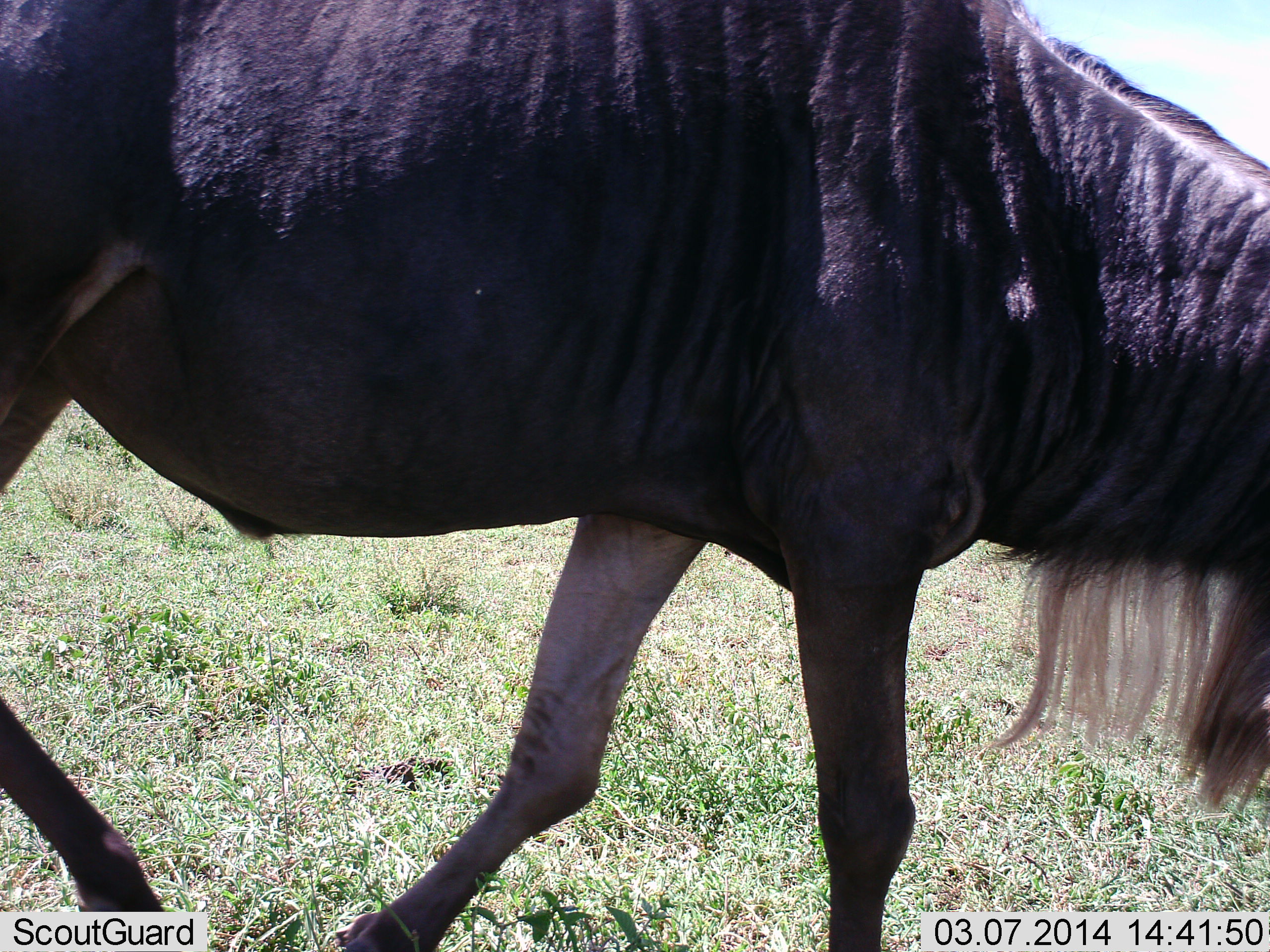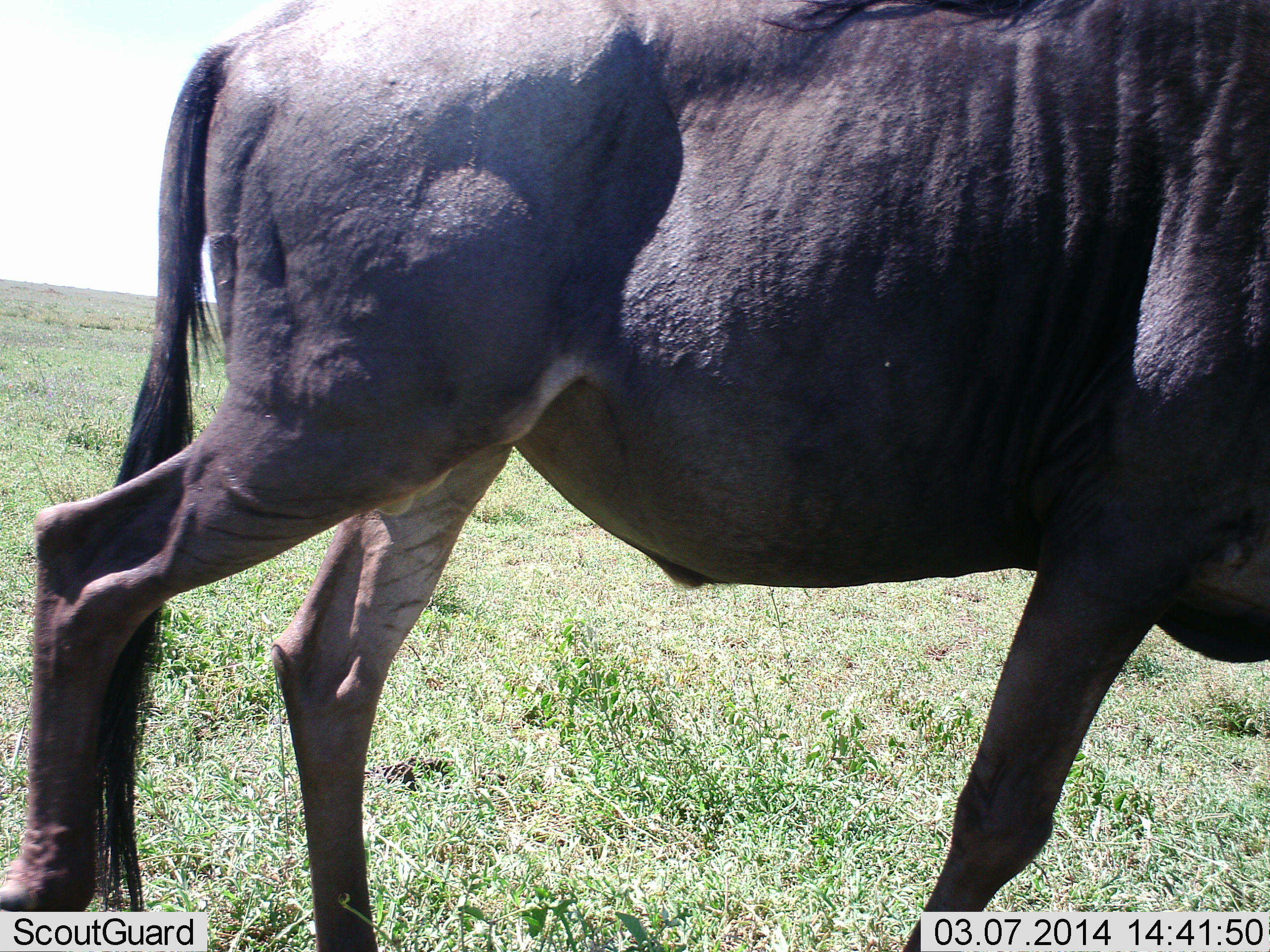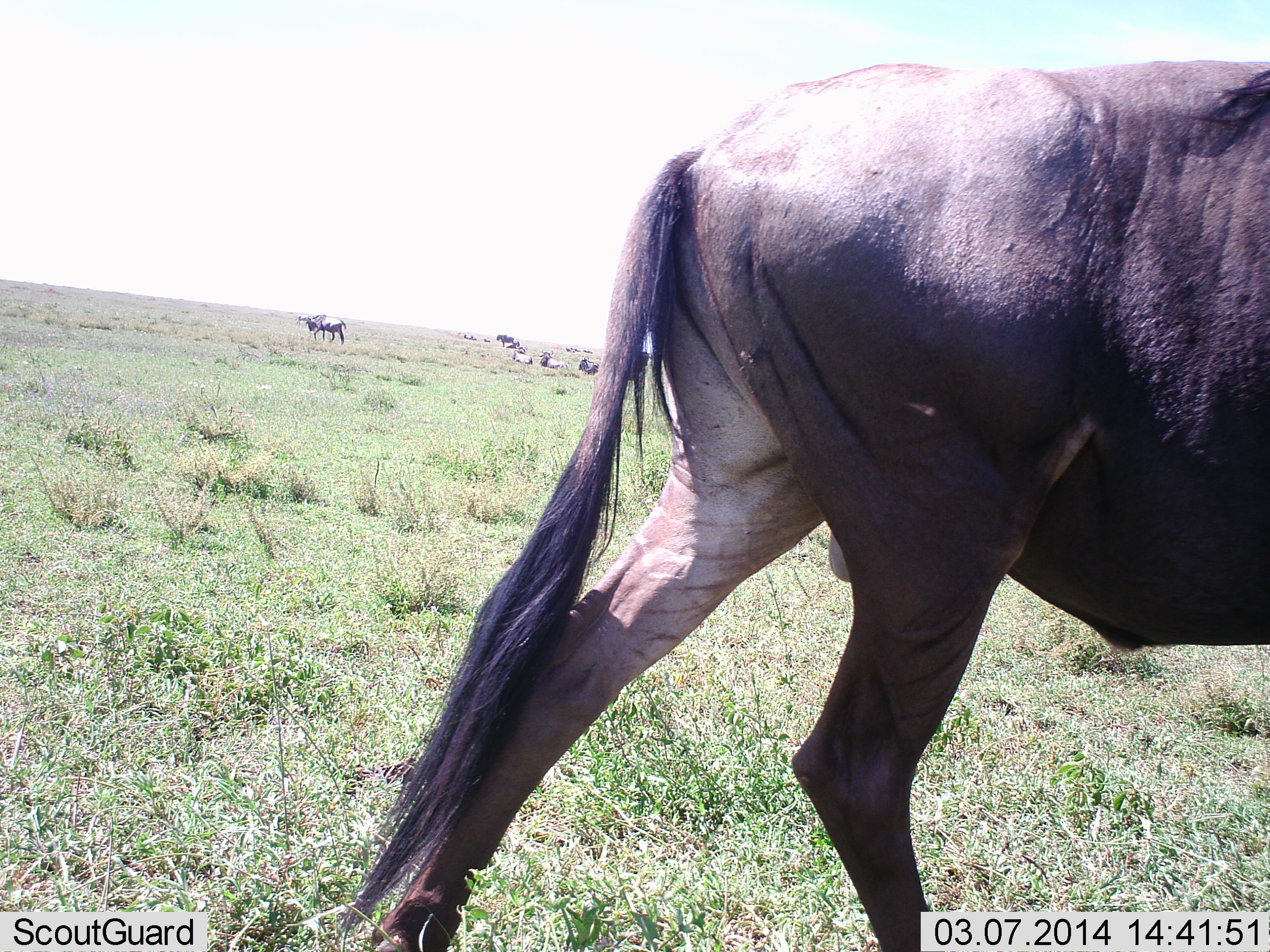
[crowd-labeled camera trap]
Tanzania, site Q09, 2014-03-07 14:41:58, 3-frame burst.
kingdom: Animalia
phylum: Chordata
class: Mammalia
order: Artiodactyla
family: Bovidae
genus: Connochaetes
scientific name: Connochaetes taurinus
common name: blue wildebeest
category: wildebeest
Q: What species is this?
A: Wildebeest (blue wildebeest) (Connochaetes taurinus).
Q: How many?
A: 5.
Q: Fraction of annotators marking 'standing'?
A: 64%.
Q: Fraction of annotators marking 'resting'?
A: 45%.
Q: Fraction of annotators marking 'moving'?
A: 91%.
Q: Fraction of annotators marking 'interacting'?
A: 0%.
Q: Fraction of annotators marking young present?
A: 0%.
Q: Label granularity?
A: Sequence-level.